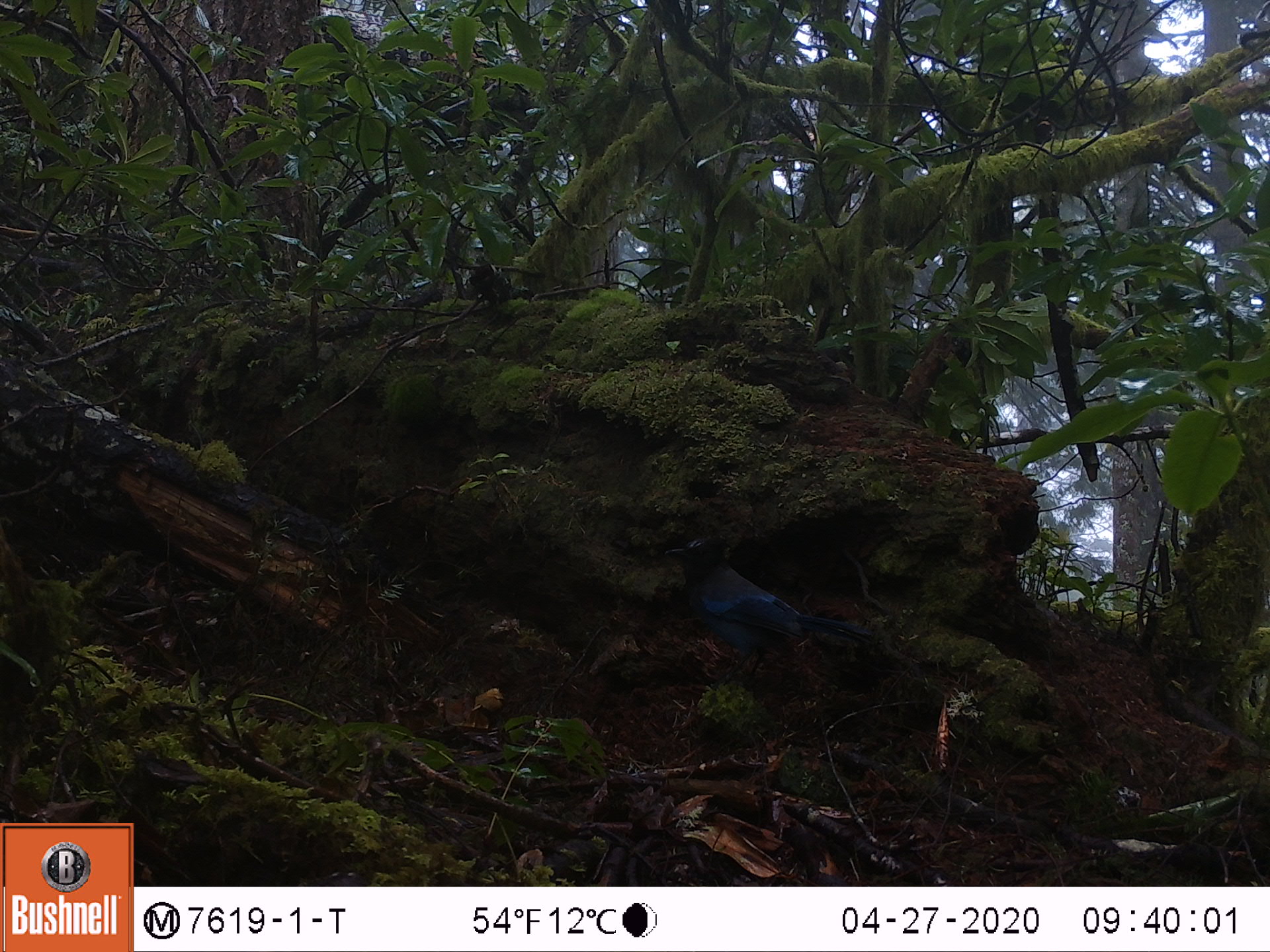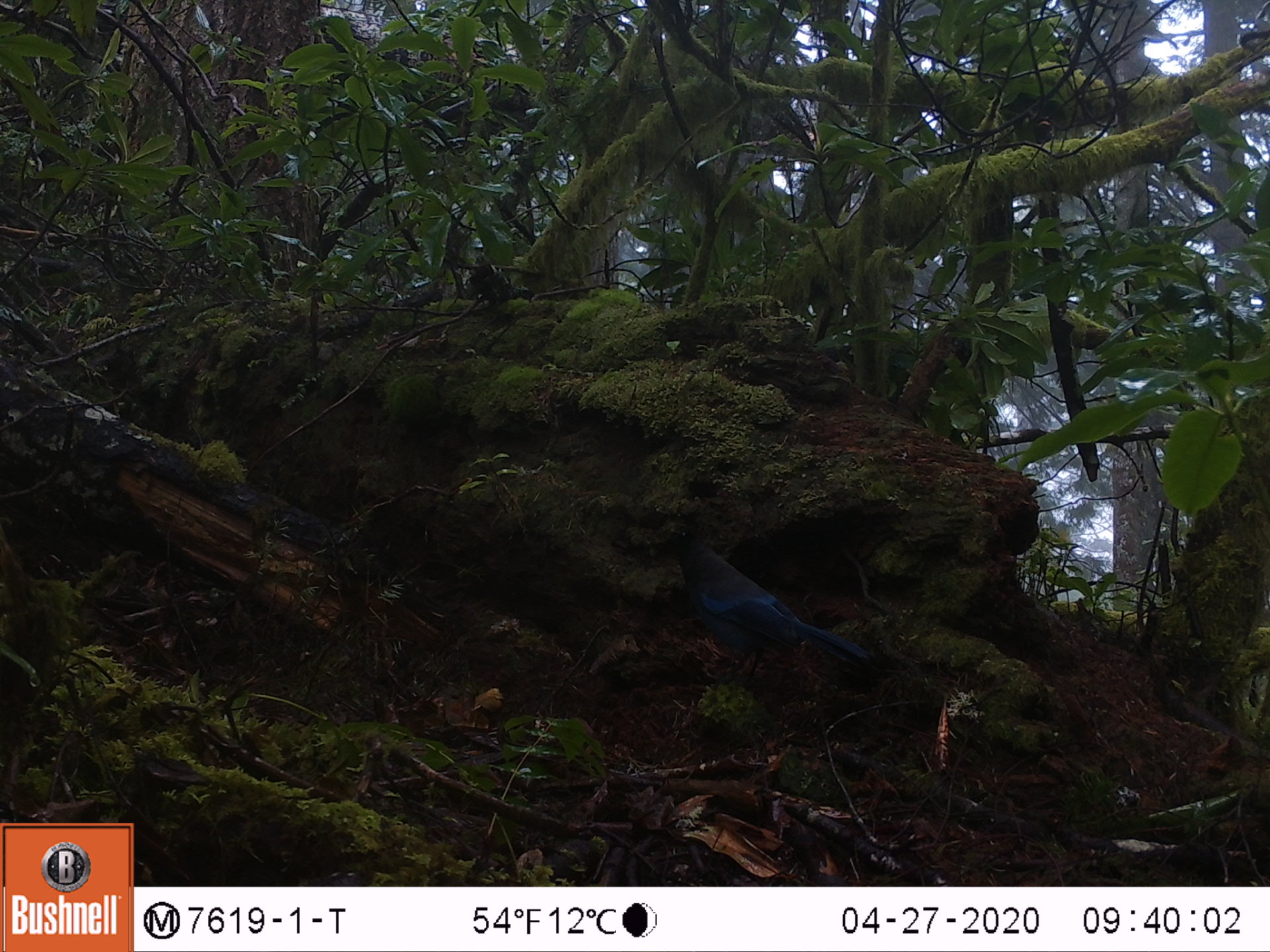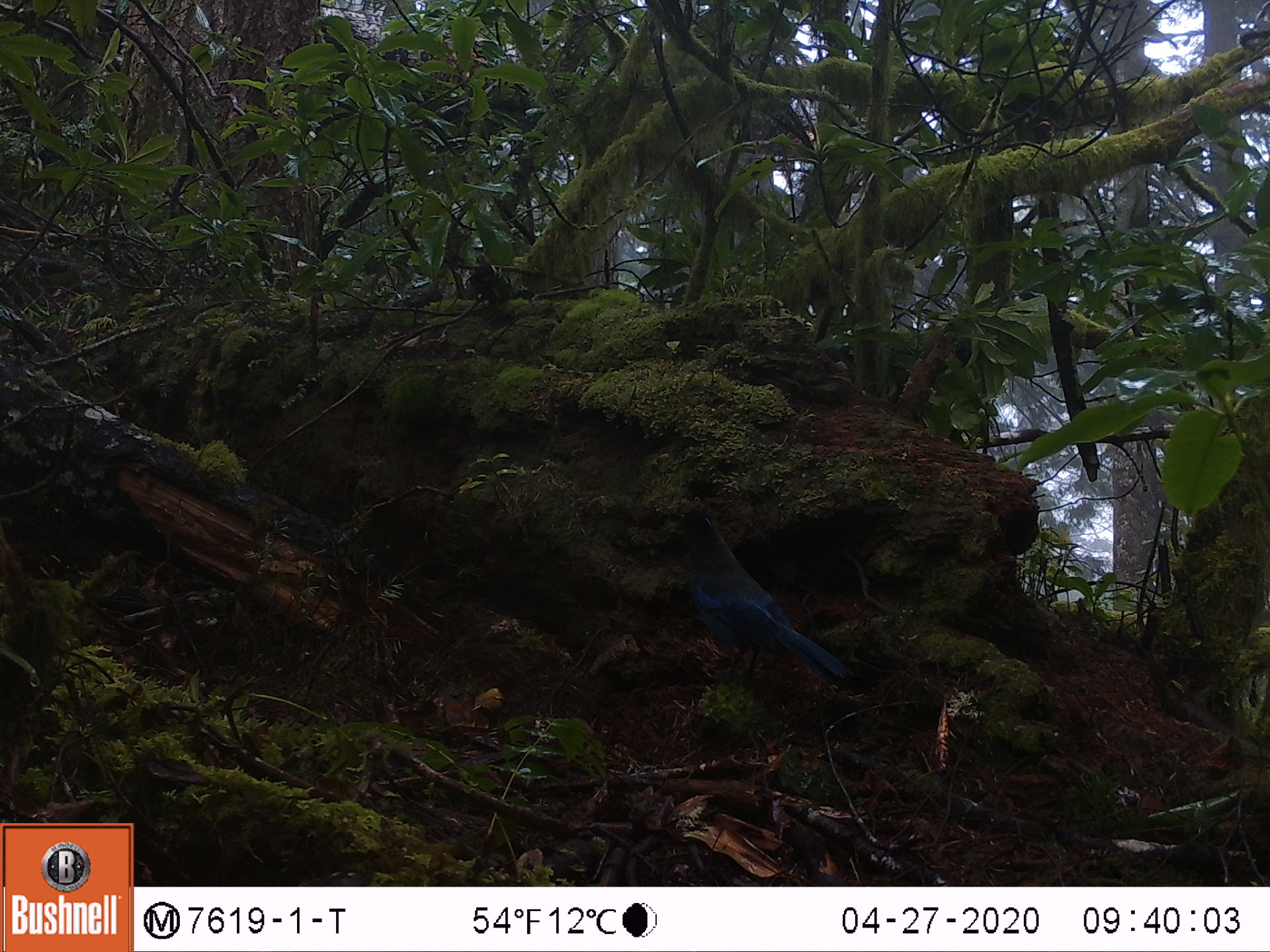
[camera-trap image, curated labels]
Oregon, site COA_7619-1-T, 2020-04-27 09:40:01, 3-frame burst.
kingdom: Animalia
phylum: Chordata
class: Aves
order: Passeriformes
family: Corvidae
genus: Cyanocitta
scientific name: Cyanocitta stelleri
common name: steller's jay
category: stellers jay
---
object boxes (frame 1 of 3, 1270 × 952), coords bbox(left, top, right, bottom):
stellers jay: bbox(667, 537, 853, 677)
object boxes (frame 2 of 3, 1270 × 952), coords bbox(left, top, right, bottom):
stellers jay: bbox(675, 513, 870, 673)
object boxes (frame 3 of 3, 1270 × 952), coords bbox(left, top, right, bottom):
stellers jay: bbox(668, 495, 848, 679)